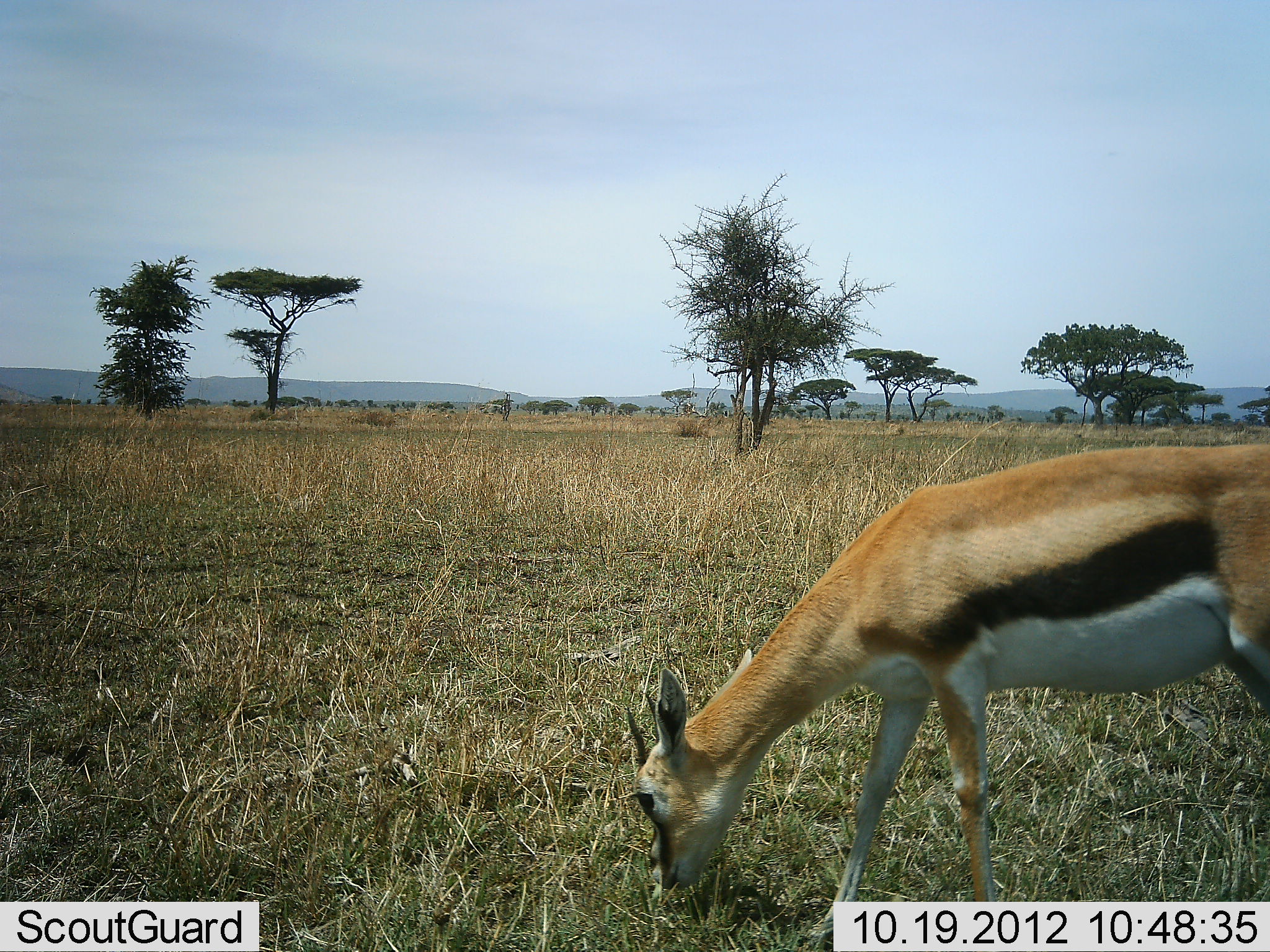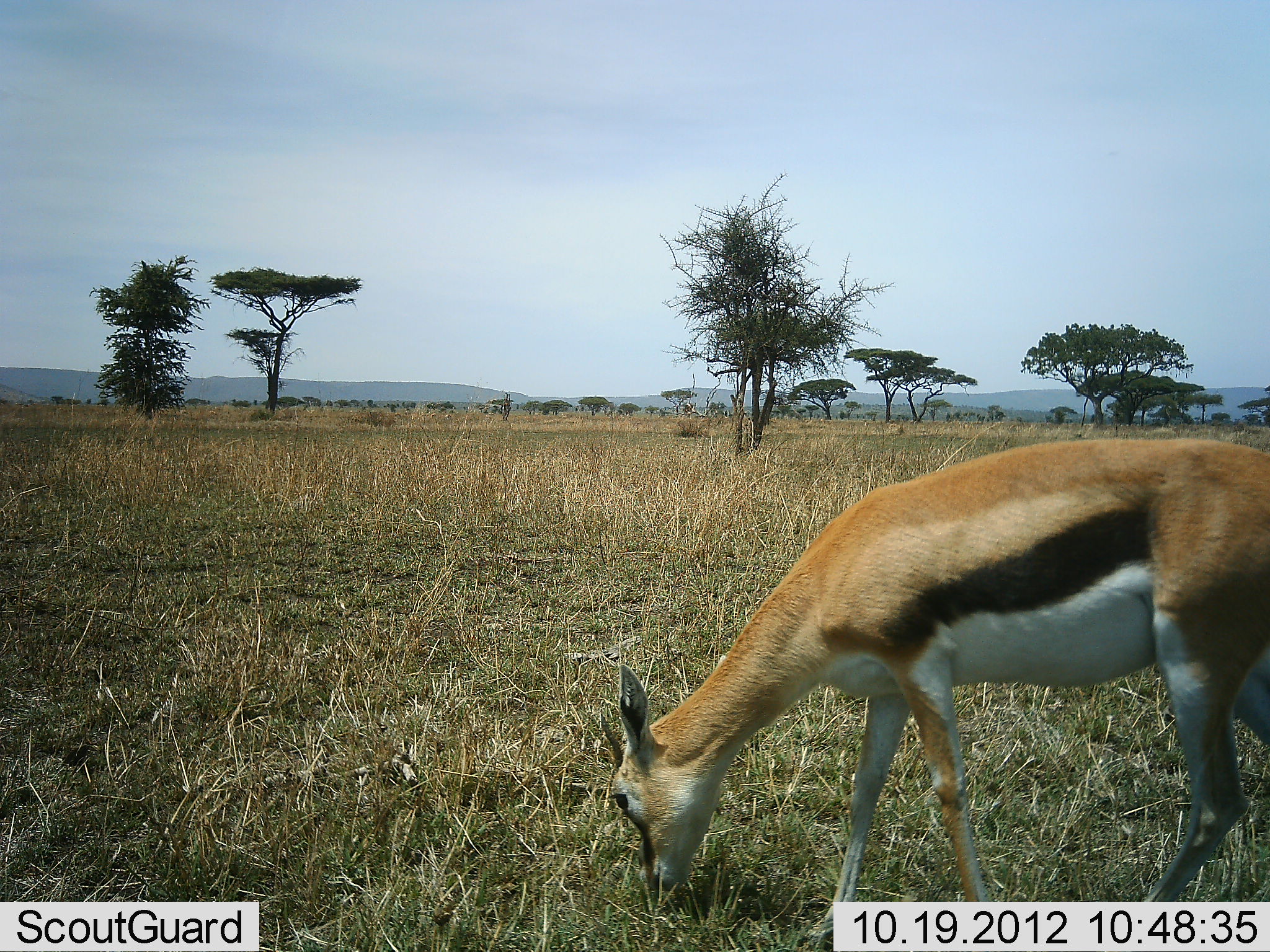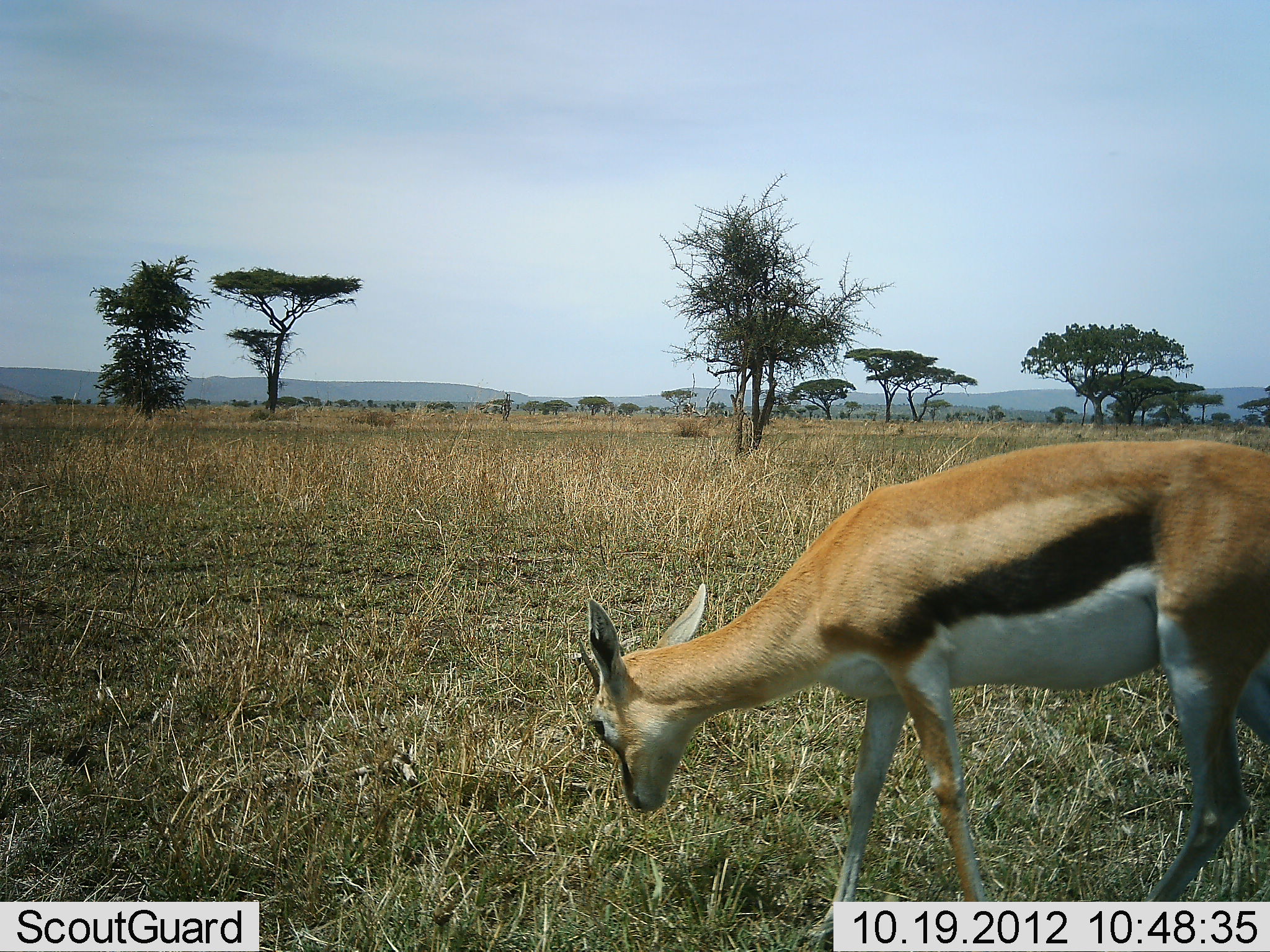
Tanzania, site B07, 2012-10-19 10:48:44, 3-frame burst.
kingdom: Animalia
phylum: Chordata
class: Mammalia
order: Artiodactyla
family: Bovidae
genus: Eudorcas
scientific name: Eudorcas thomsonii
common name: thomson's gazelle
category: gazellethomsons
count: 1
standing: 20%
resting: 0%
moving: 0%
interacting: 0%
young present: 0%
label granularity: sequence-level